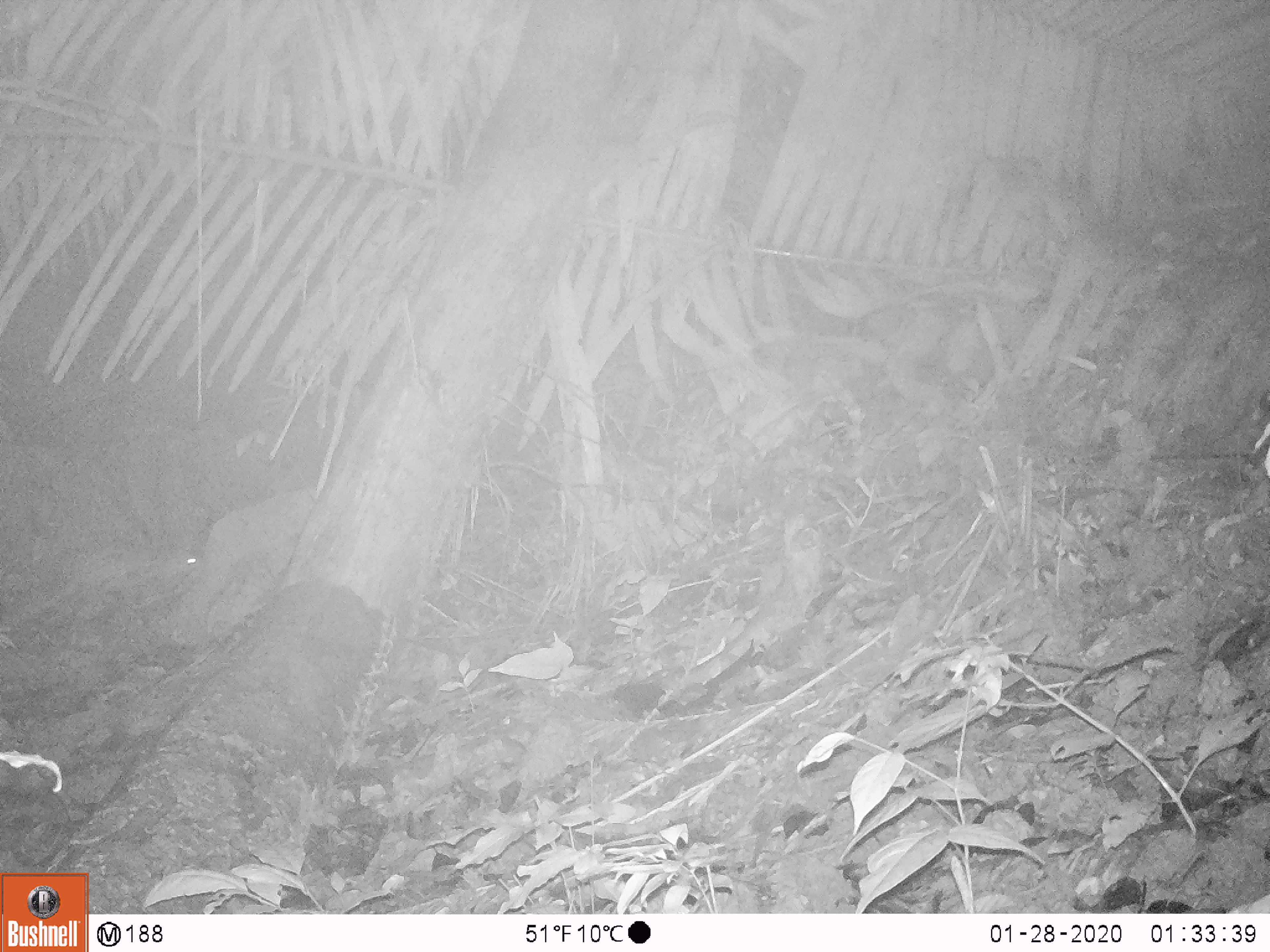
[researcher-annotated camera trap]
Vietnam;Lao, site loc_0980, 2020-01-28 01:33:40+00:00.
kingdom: Animalia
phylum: Chordata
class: Mammalia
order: Rodentia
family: Hystricidae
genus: Atherurus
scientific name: Atherurus macrourus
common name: asiatic brush-tailed porcupine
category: asiatic brush tailed porcupine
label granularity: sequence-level